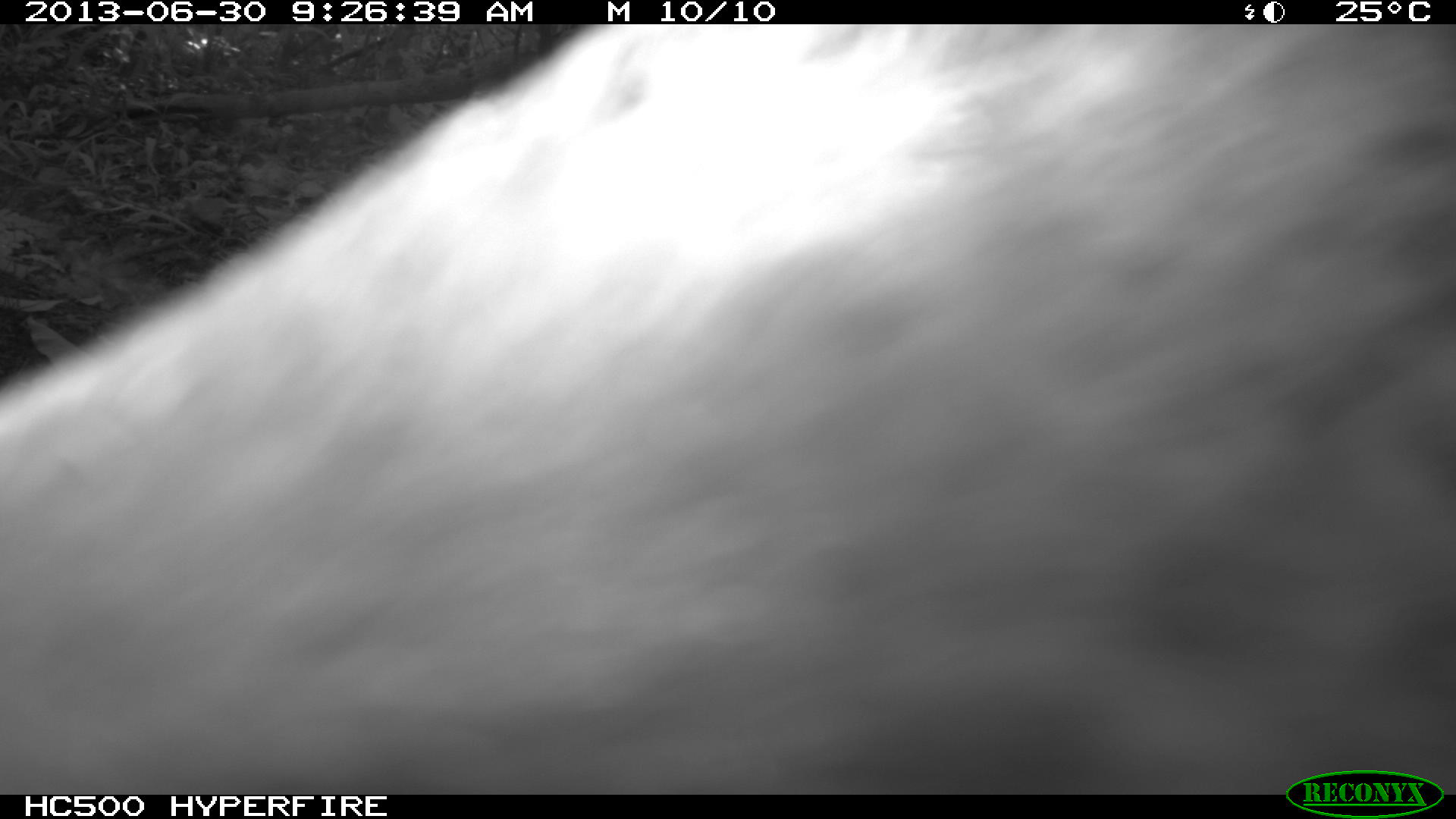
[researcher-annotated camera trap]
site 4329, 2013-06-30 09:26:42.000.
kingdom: Animalia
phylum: Chordata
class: Mammalia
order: Artiodactyla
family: Tayassuidae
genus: Tayassu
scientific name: Tayassu pecari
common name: white-lipped peccary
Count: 1.